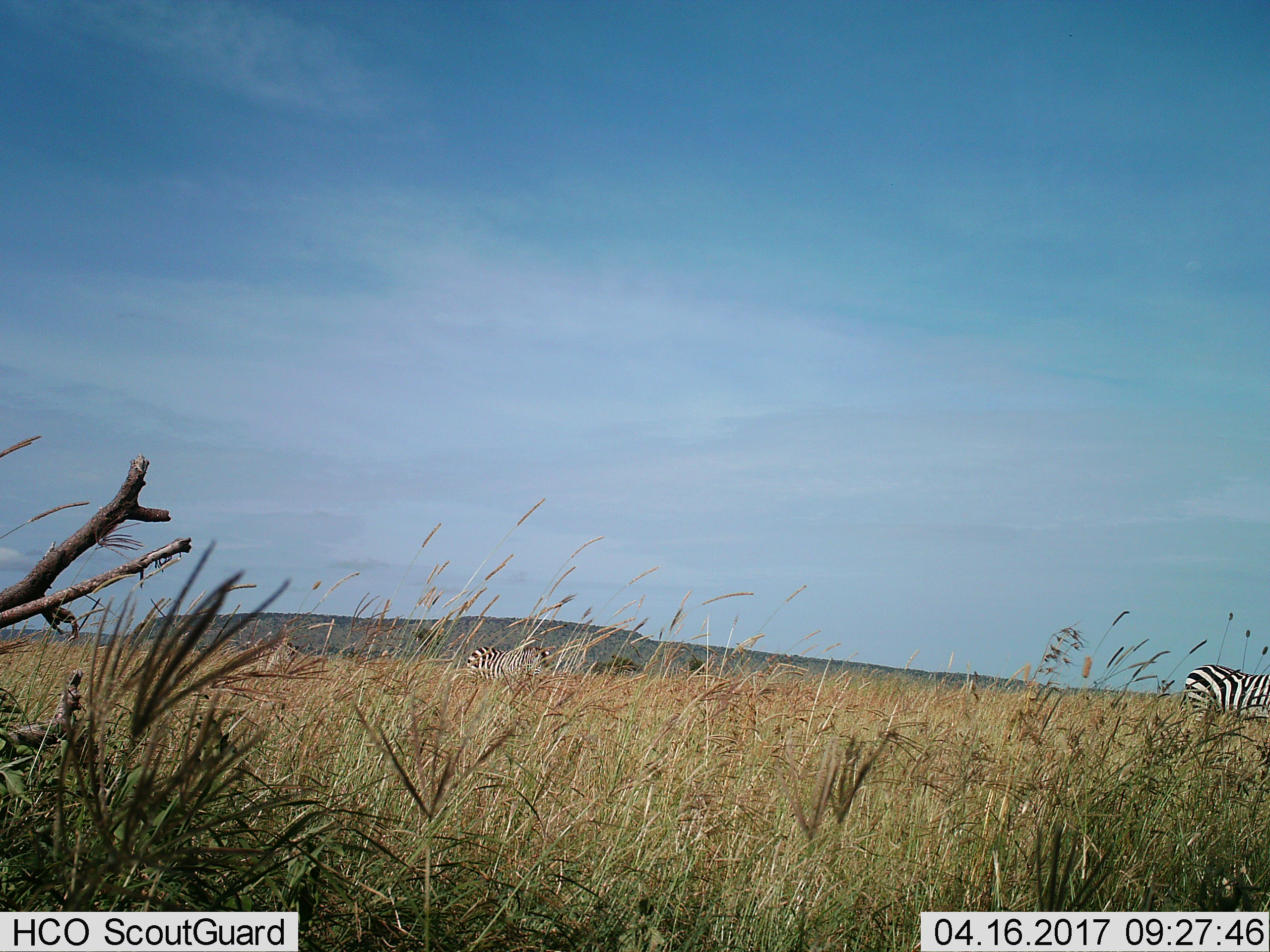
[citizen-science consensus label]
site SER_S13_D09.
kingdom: Animalia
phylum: Chordata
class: Mammalia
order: Perissodactyla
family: Equidae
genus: Equus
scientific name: Equus quagga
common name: plains zebra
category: zebraplains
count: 2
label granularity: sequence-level